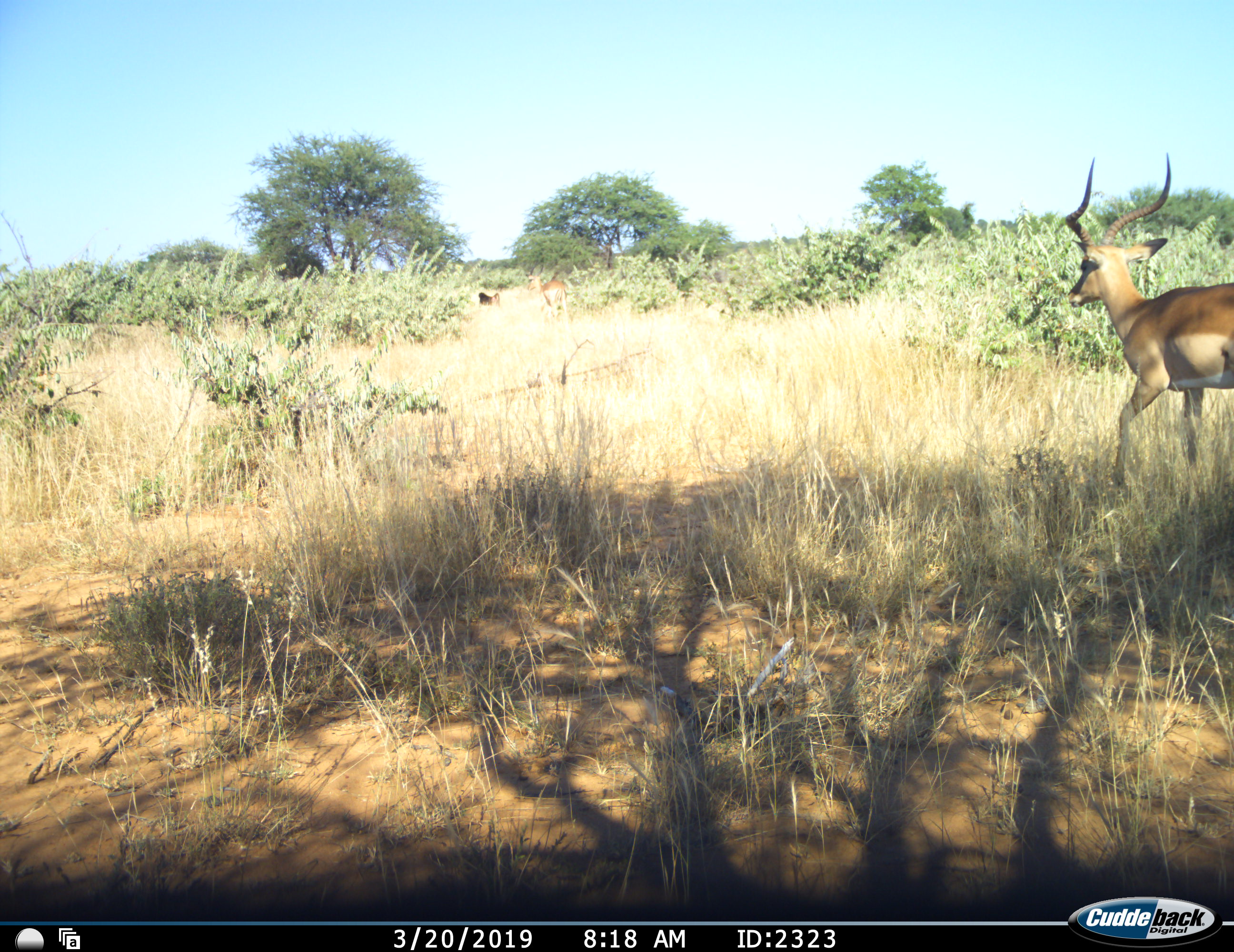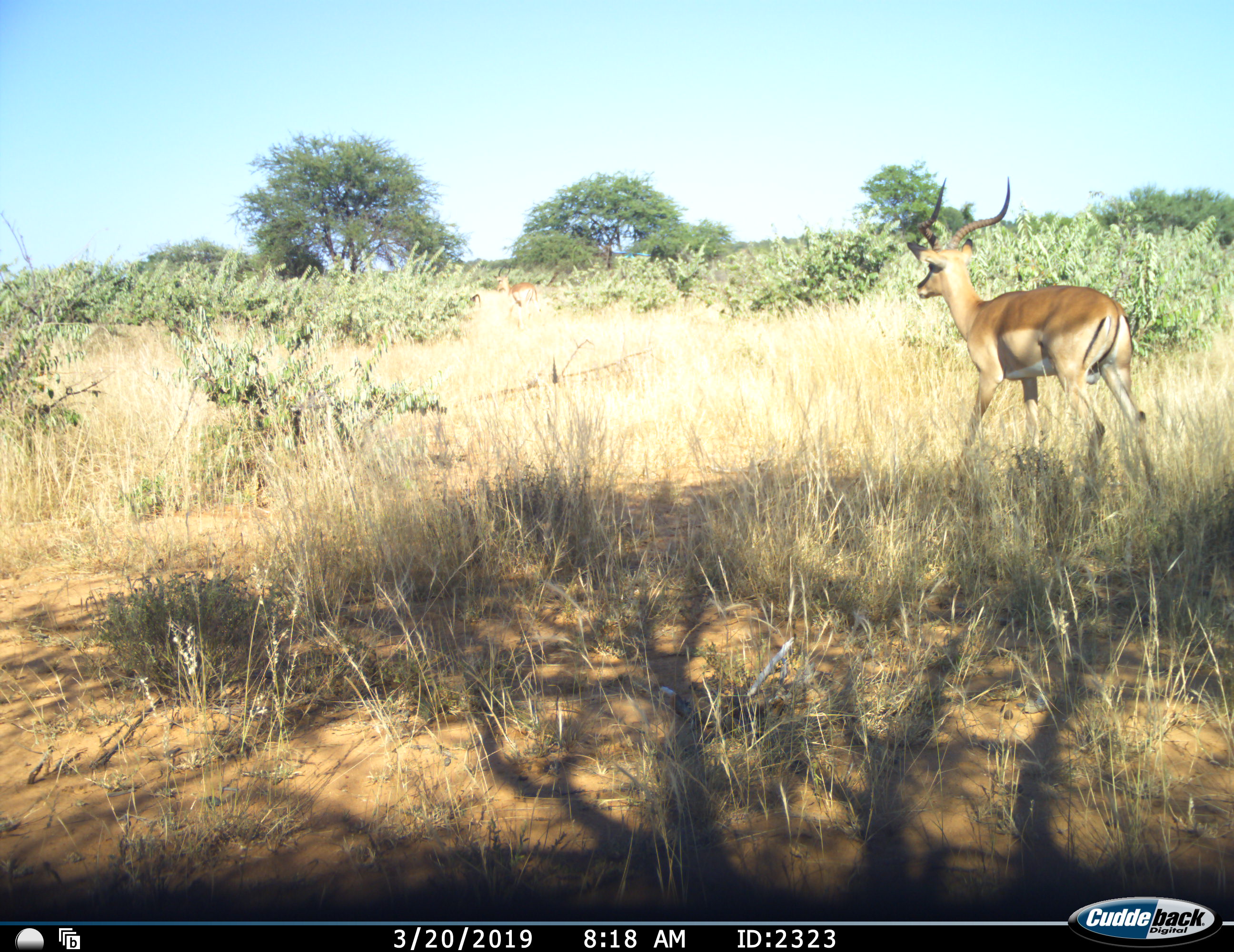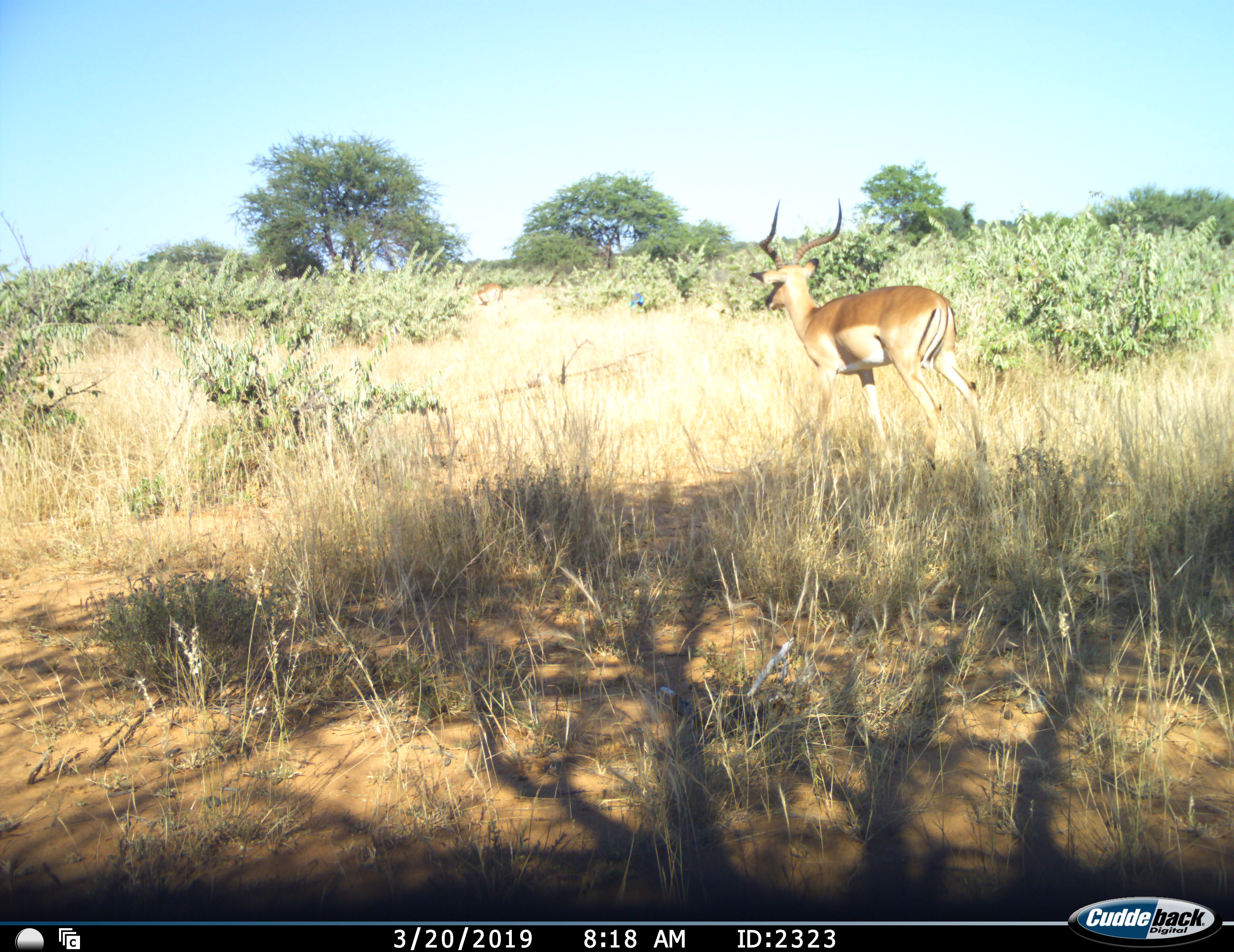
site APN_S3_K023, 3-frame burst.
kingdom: Animalia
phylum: Chordata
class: Mammalia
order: Artiodactyla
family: Bovidae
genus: Aepyceros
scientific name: Aepyceros melampus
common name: impala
Impala (Aepyceros melampus), count 2. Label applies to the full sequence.